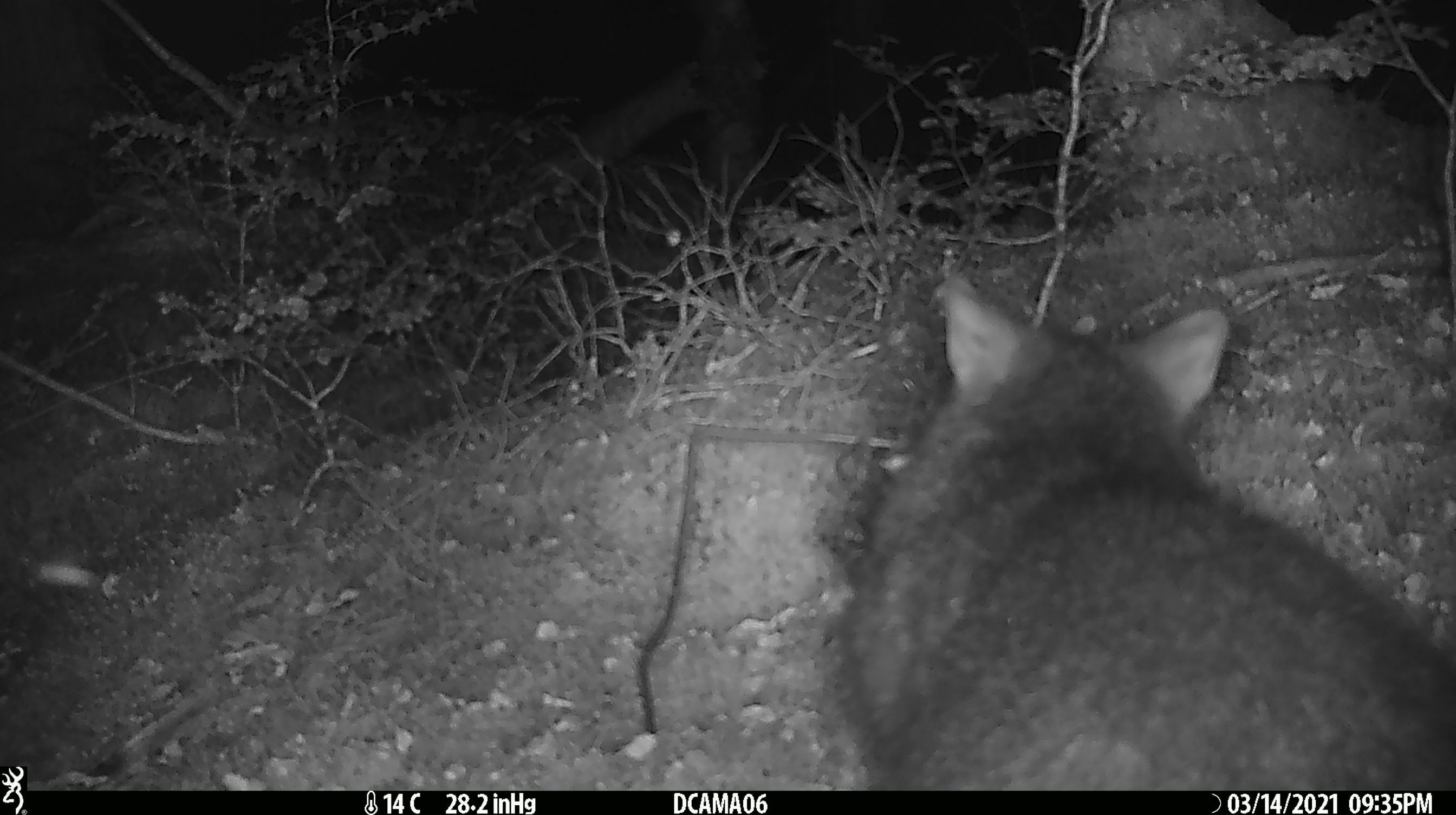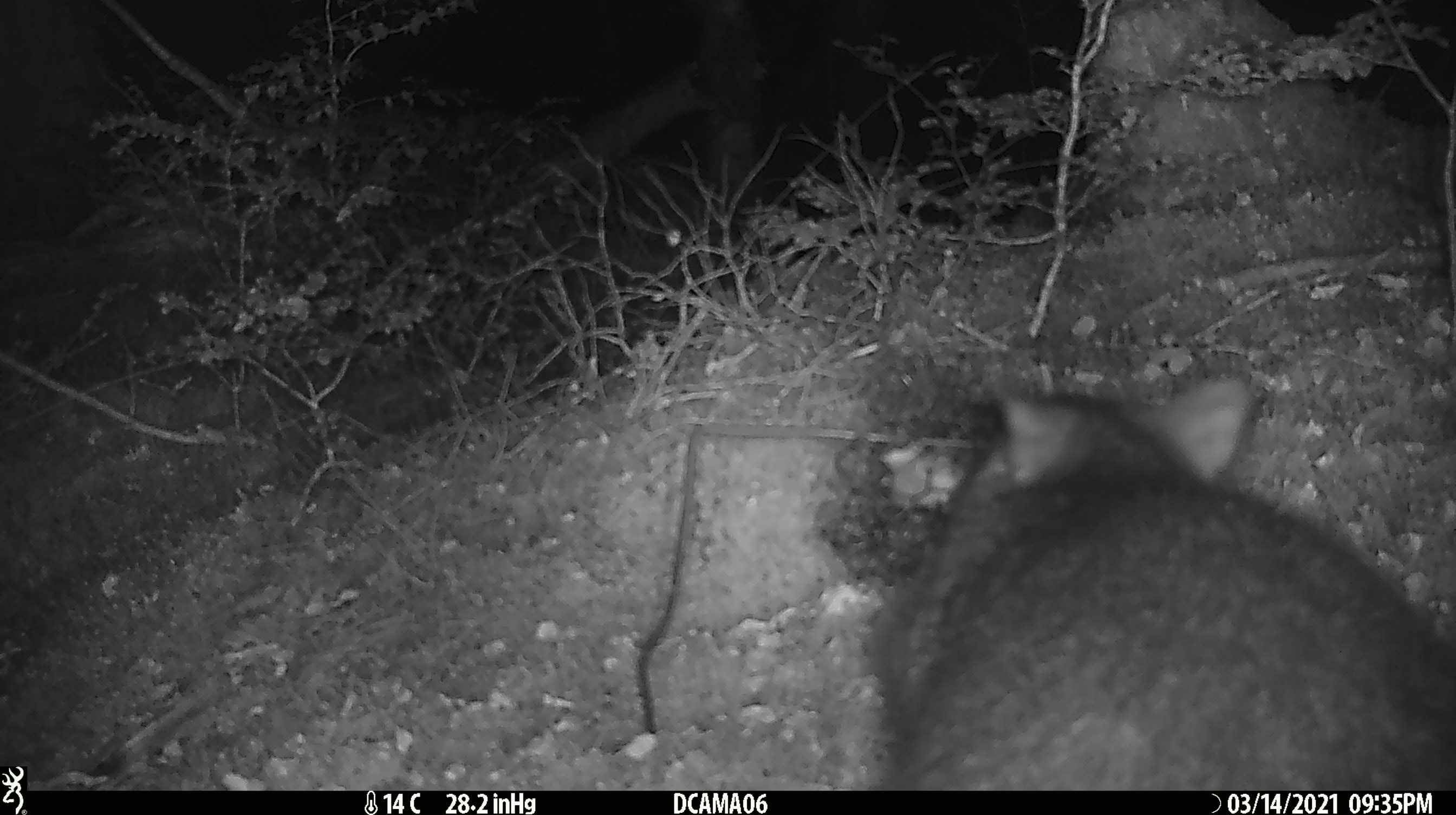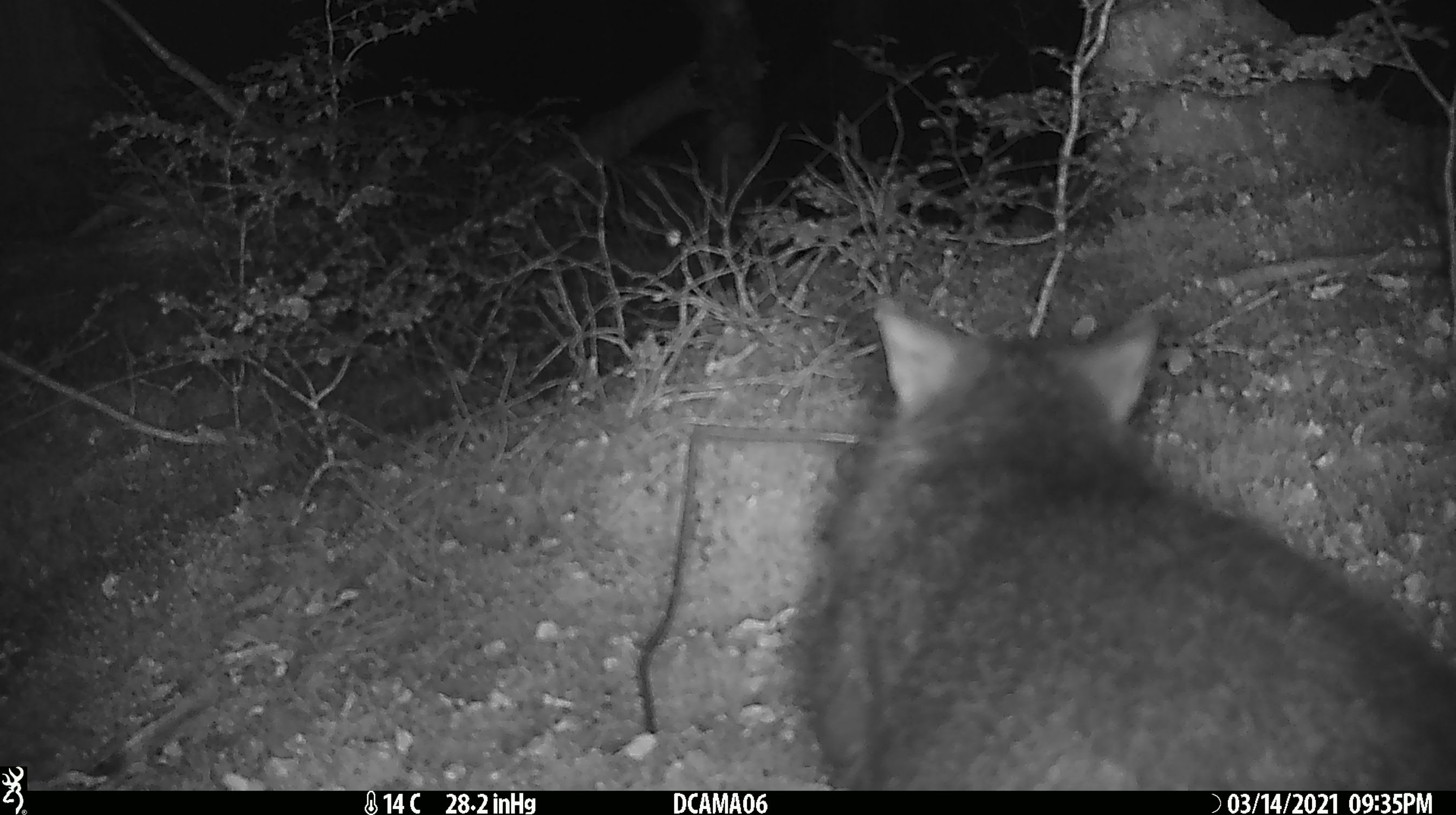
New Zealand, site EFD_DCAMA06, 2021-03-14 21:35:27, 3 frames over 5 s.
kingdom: Animalia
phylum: Chordata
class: Mammalia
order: Diprotodontia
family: Phalangeridae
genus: Trichosurus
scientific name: Trichosurus vulpecula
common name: common brushtail possum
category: possum